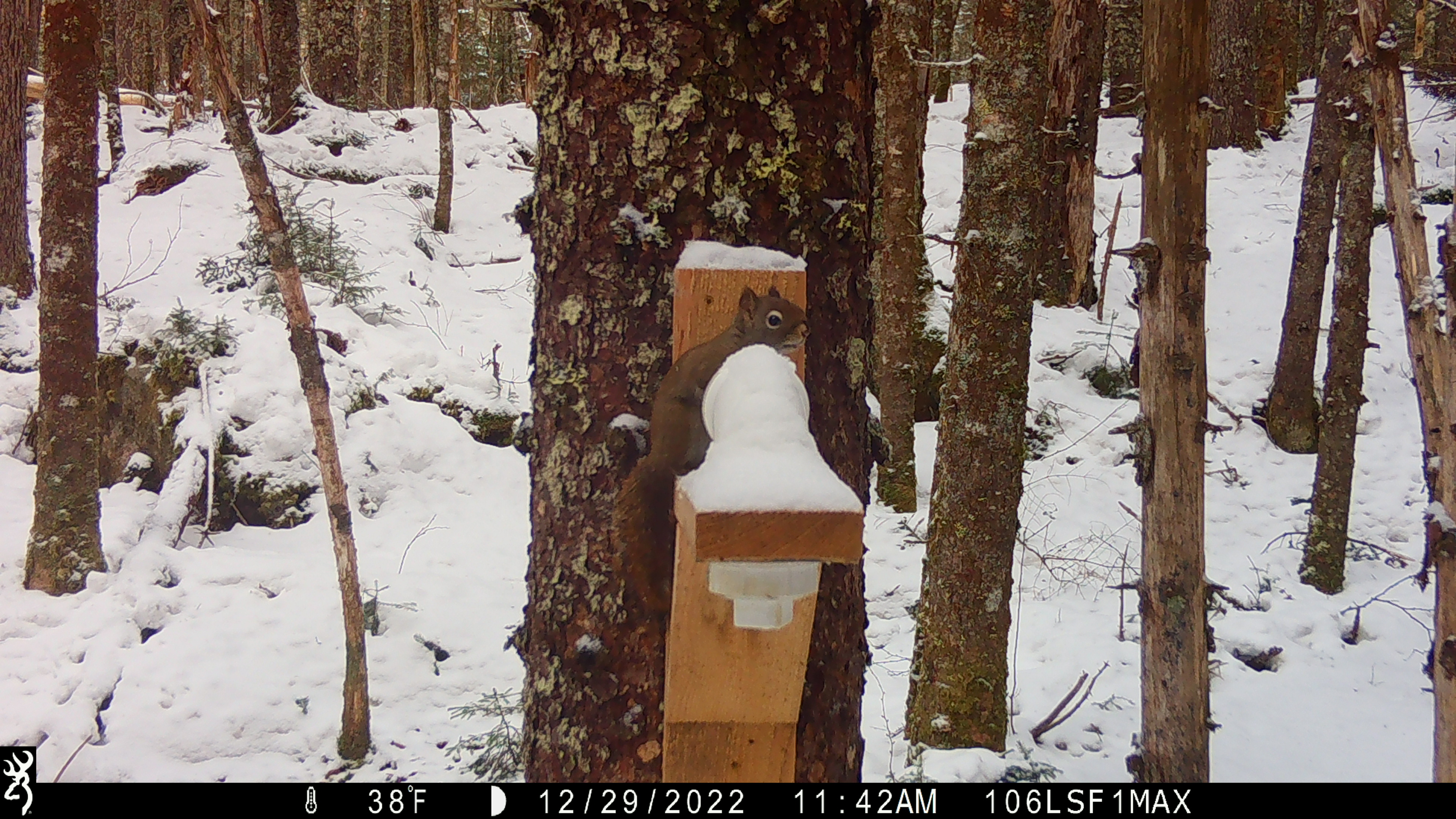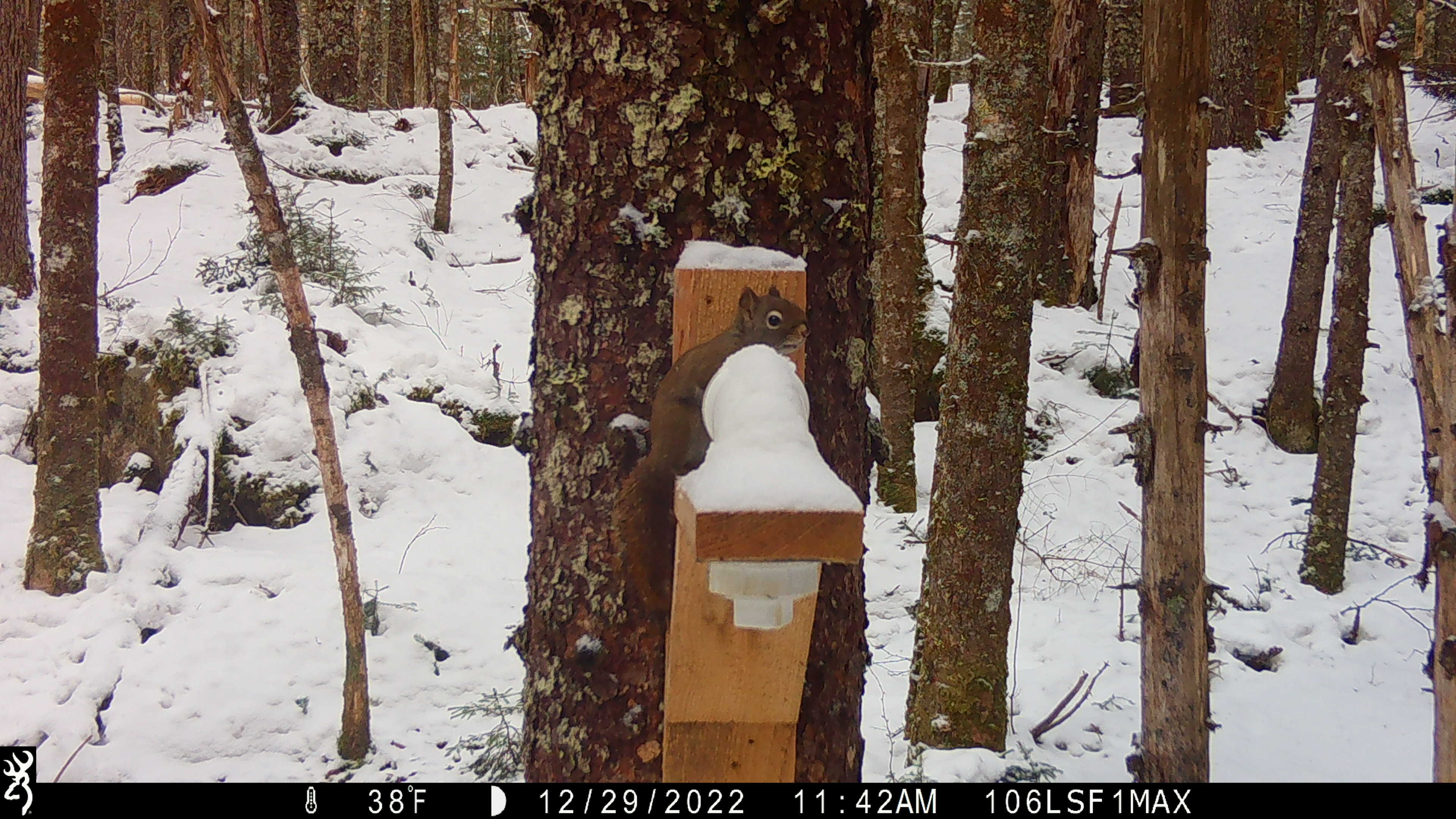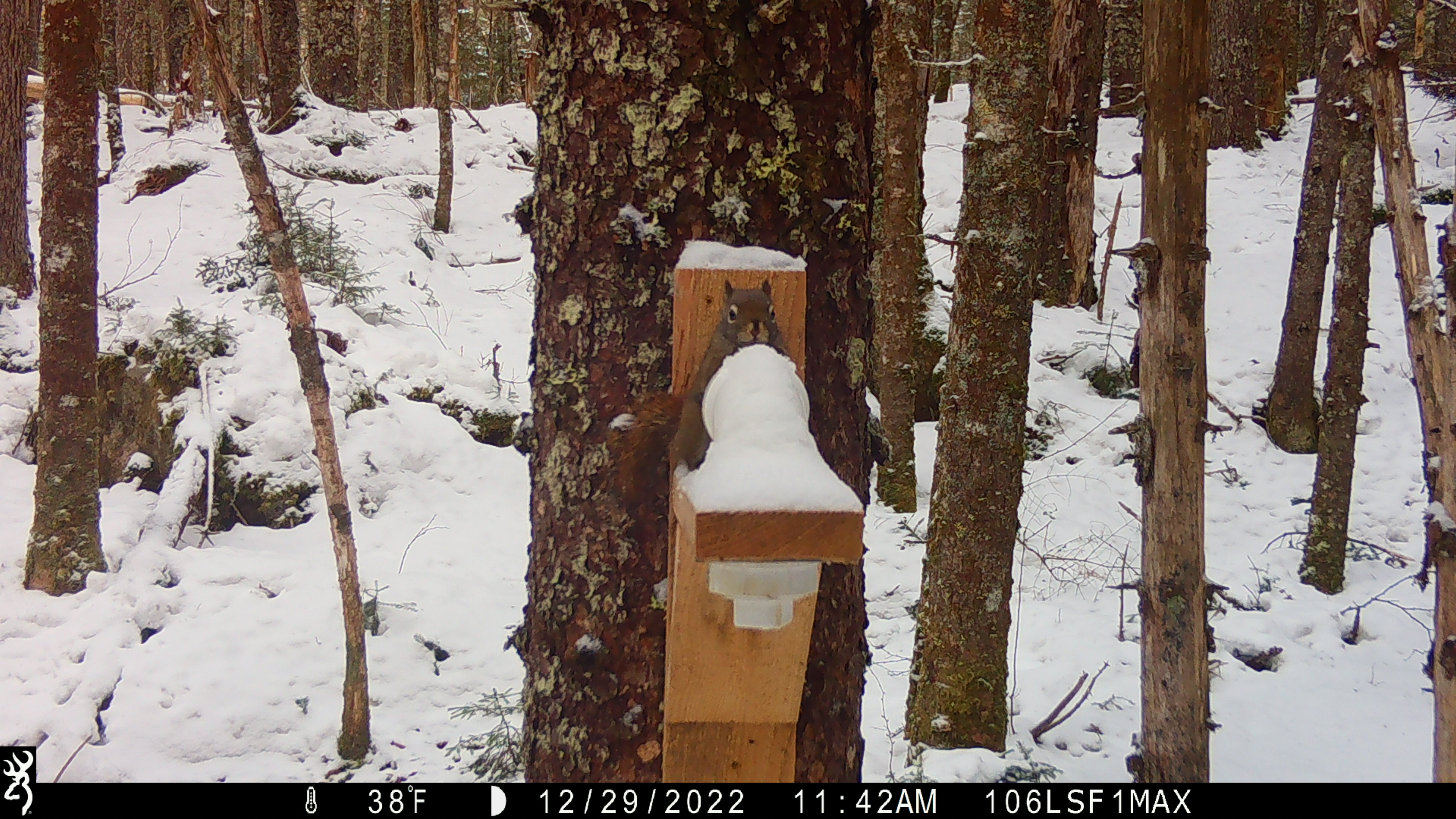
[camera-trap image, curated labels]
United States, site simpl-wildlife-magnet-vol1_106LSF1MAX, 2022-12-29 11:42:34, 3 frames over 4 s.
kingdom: Animalia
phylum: Chordata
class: Mammalia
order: Rodentia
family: Sciuridae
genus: Tamiasciurus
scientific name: Tamiasciurus hudsonicus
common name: red squirrel